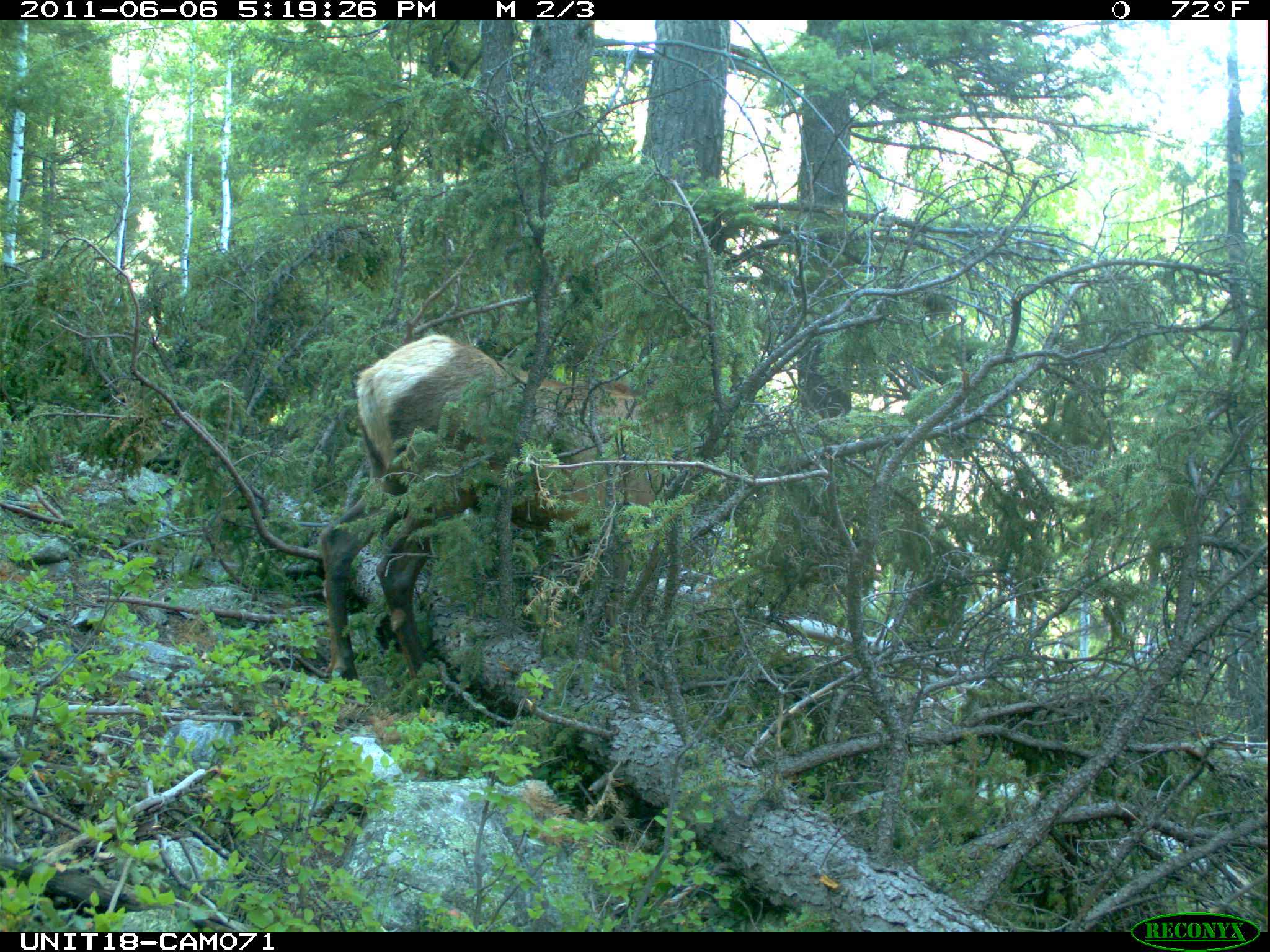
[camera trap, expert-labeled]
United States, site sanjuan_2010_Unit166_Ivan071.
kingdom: Animalia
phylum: Chordata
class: Mammalia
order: Artiodactyla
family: Cervidae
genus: Cervus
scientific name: Cervus elaphus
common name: red deer